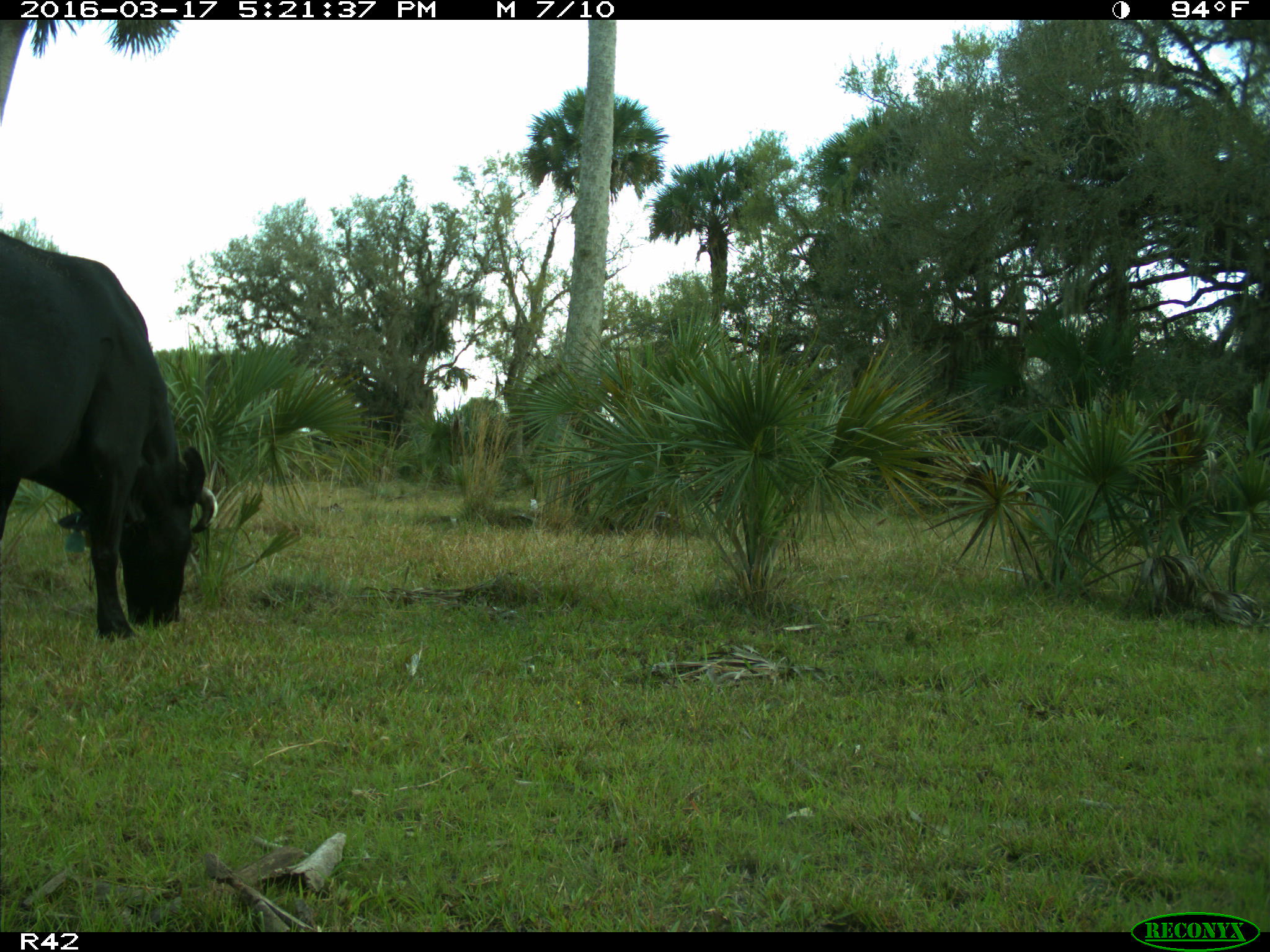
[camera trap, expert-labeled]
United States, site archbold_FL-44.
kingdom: Animalia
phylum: Chordata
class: Mammalia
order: Artiodactyla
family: Bovidae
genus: Bos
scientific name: Bos taurus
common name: domestic cow